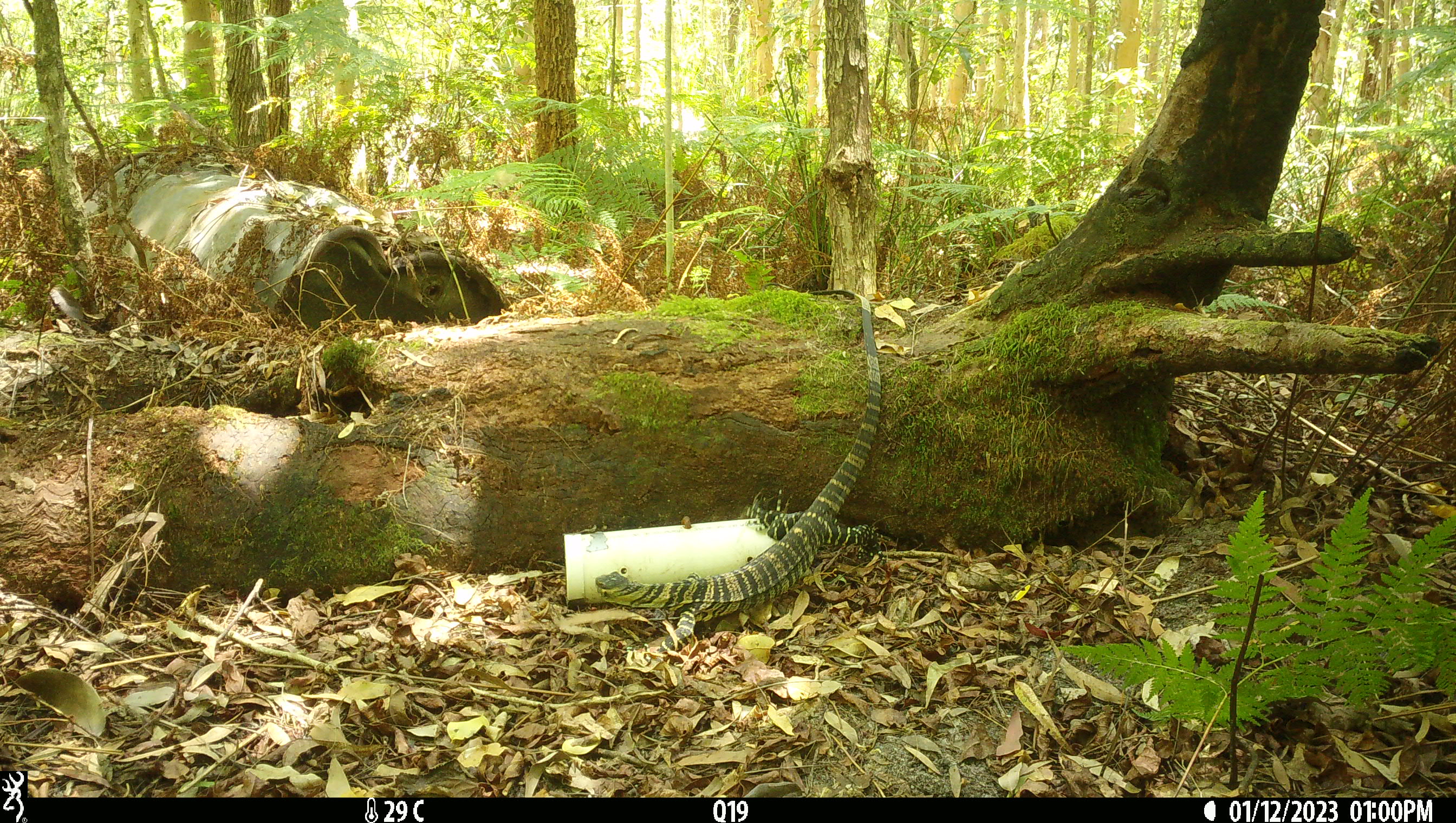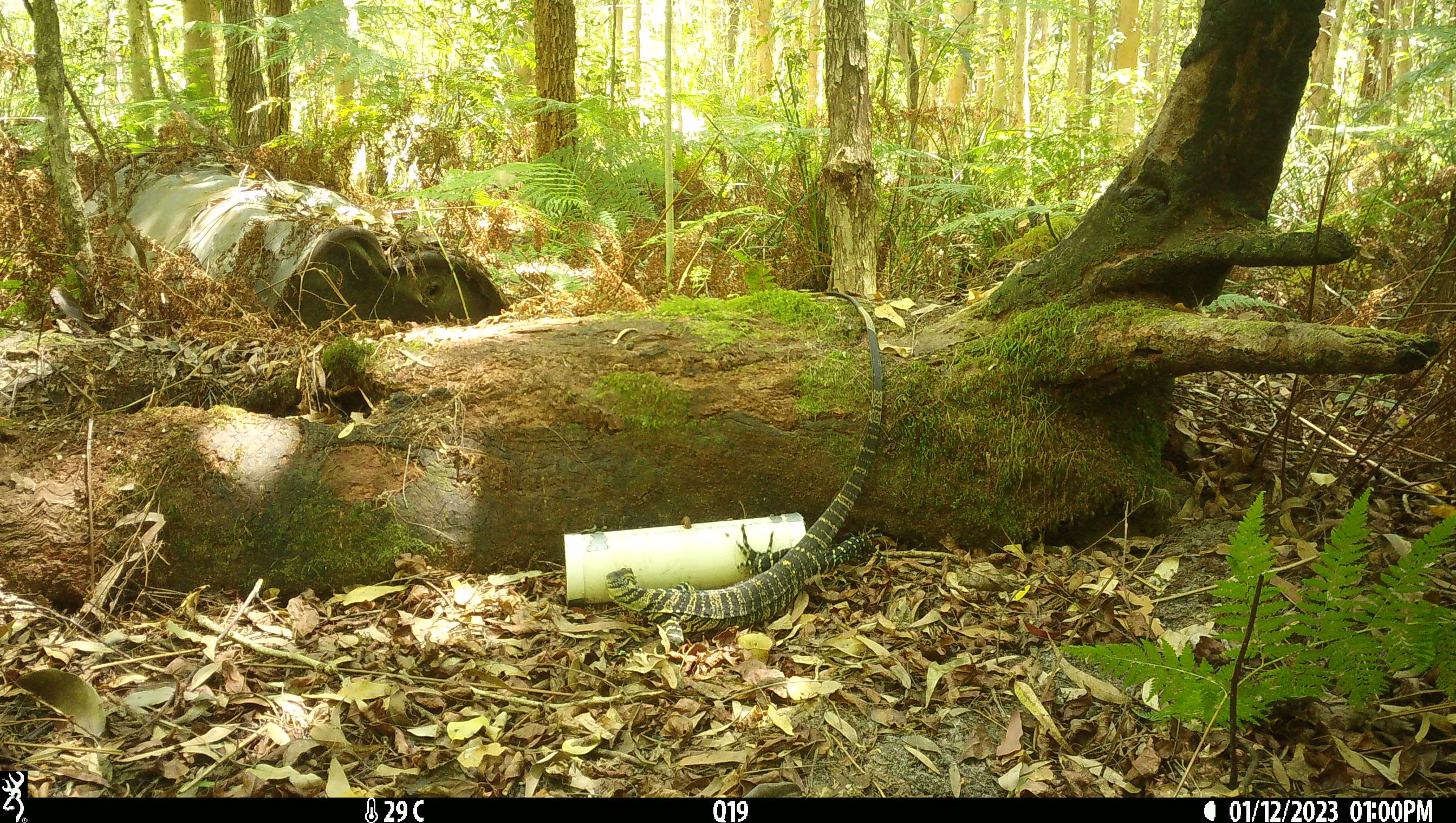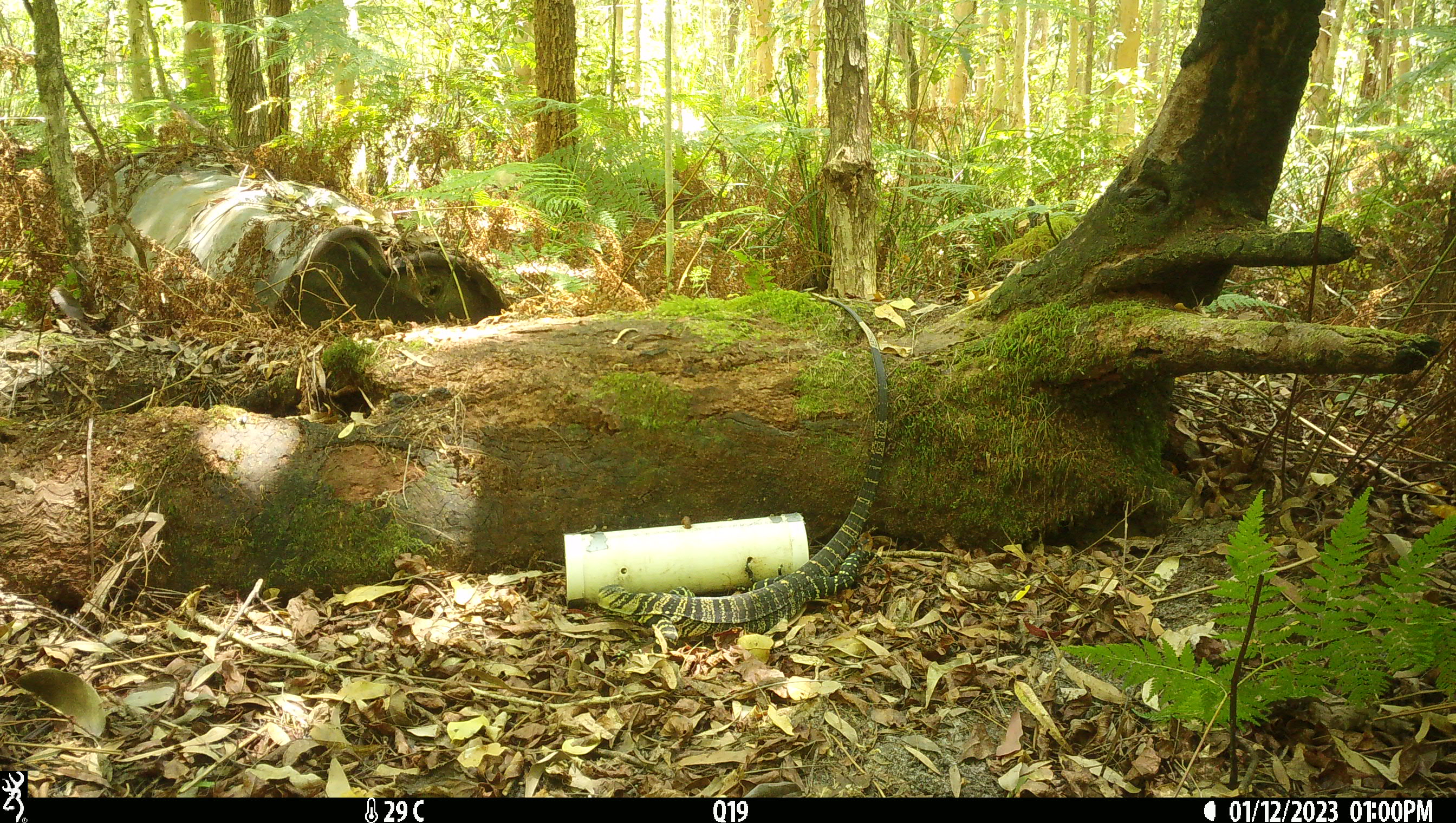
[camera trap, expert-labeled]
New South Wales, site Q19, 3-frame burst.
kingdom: Animalia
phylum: Chordata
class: Reptilia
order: Squamata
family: Varanidae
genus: Varanus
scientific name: Varanus varius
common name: lace monitor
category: goanna